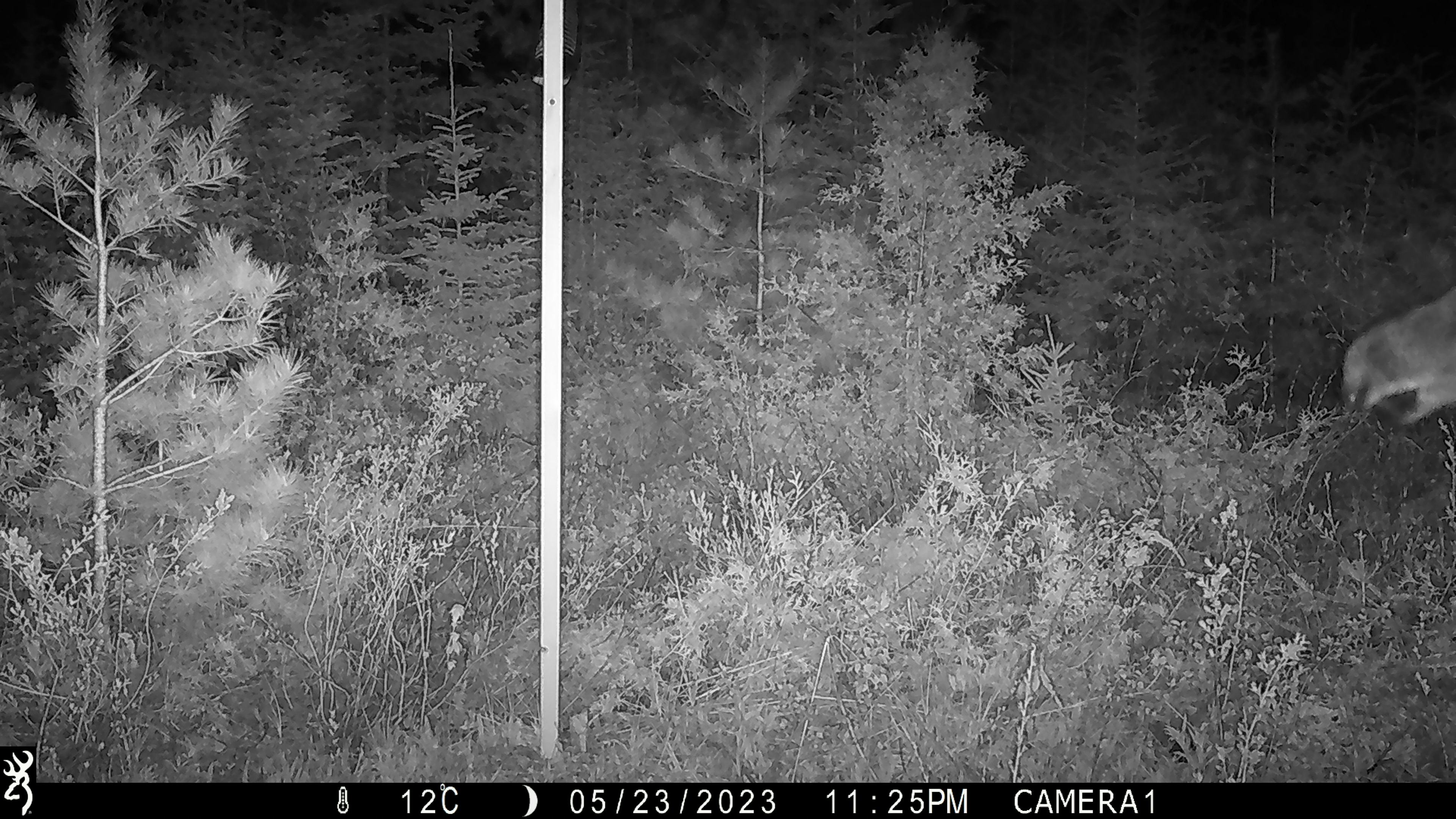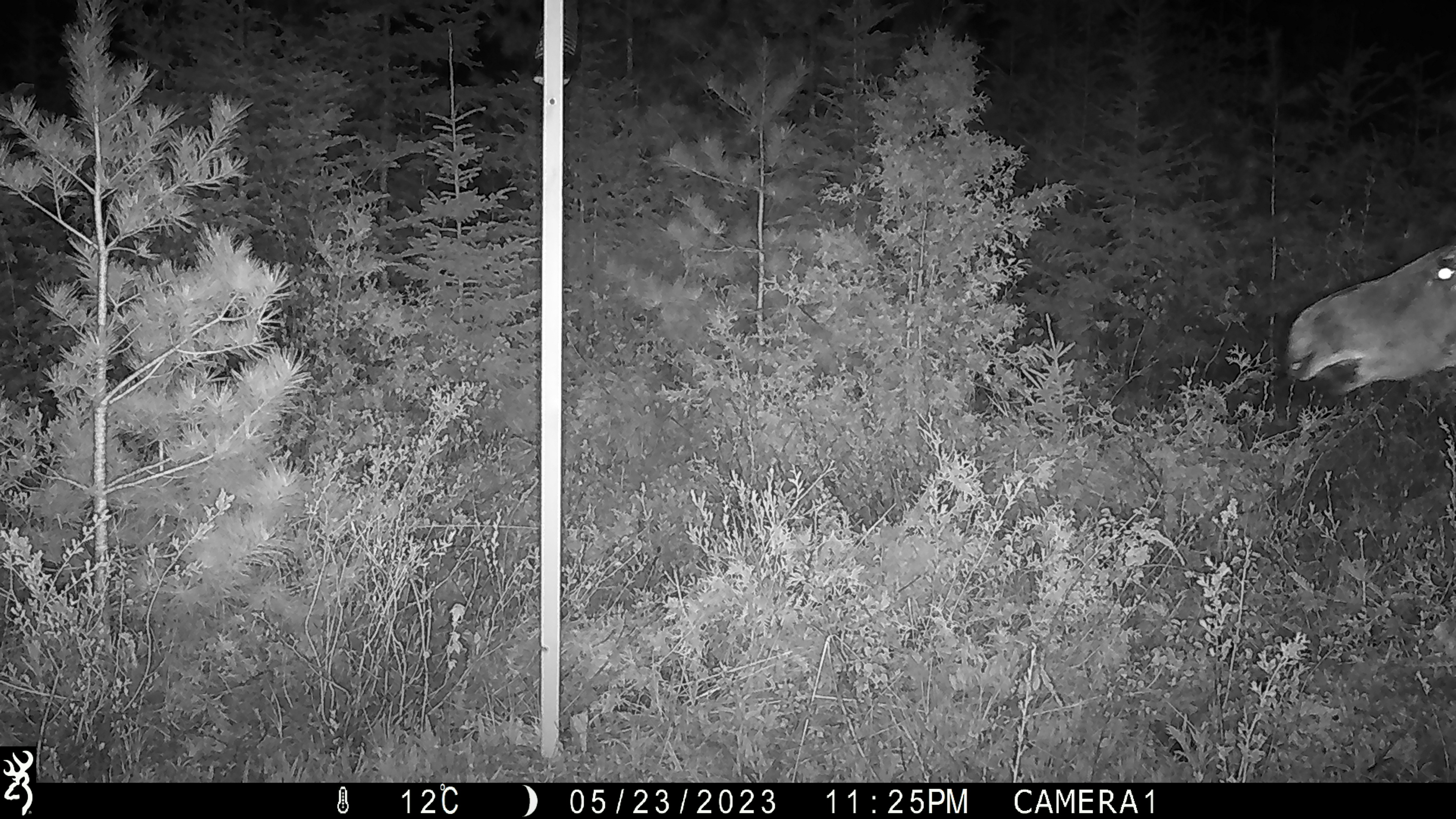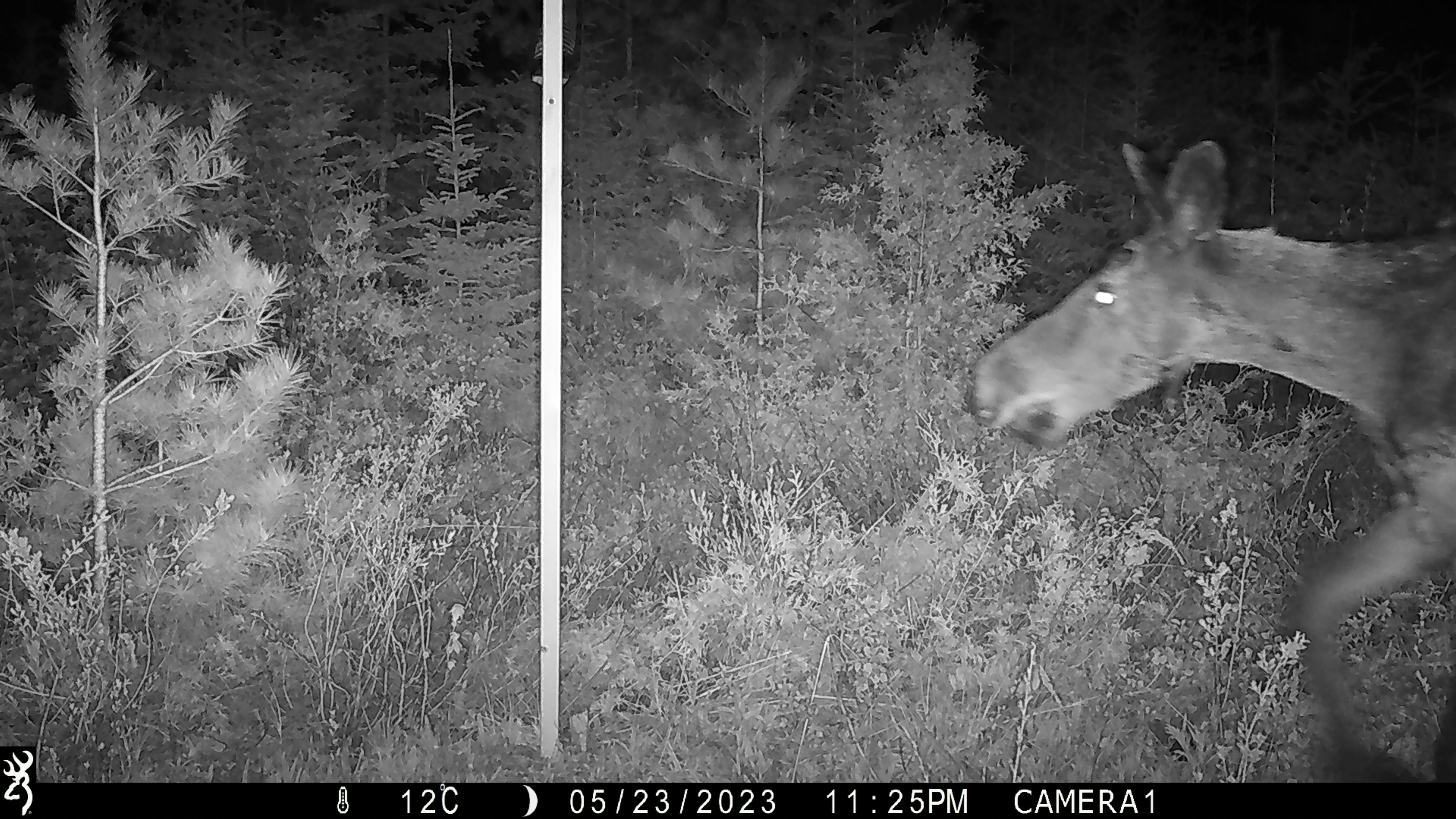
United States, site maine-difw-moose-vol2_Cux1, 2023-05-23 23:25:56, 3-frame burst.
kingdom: Animalia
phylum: Chordata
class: Mammalia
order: Artiodactyla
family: Cervidae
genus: Alces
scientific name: Alces alces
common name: moose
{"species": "moose (Alces alces)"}